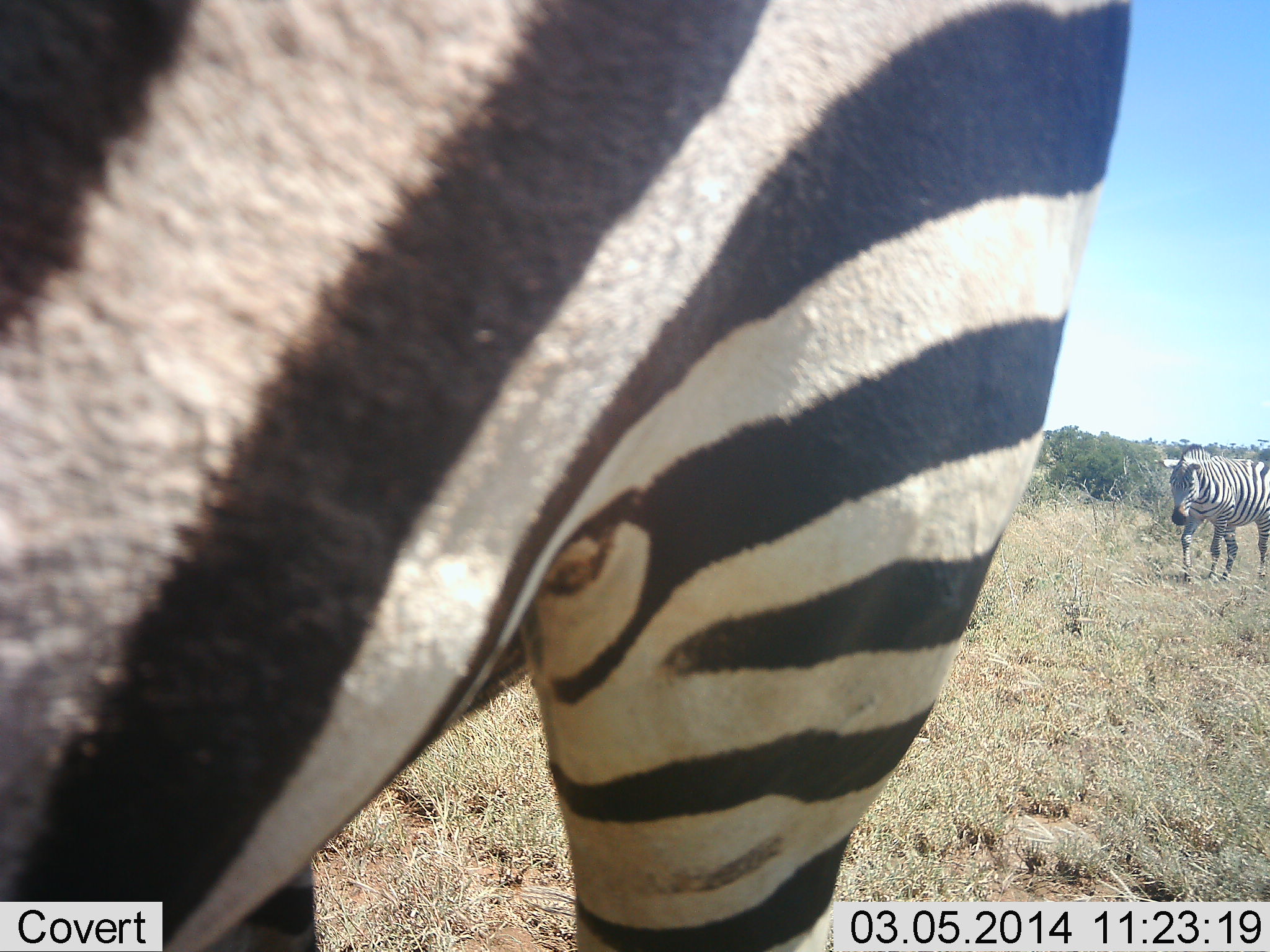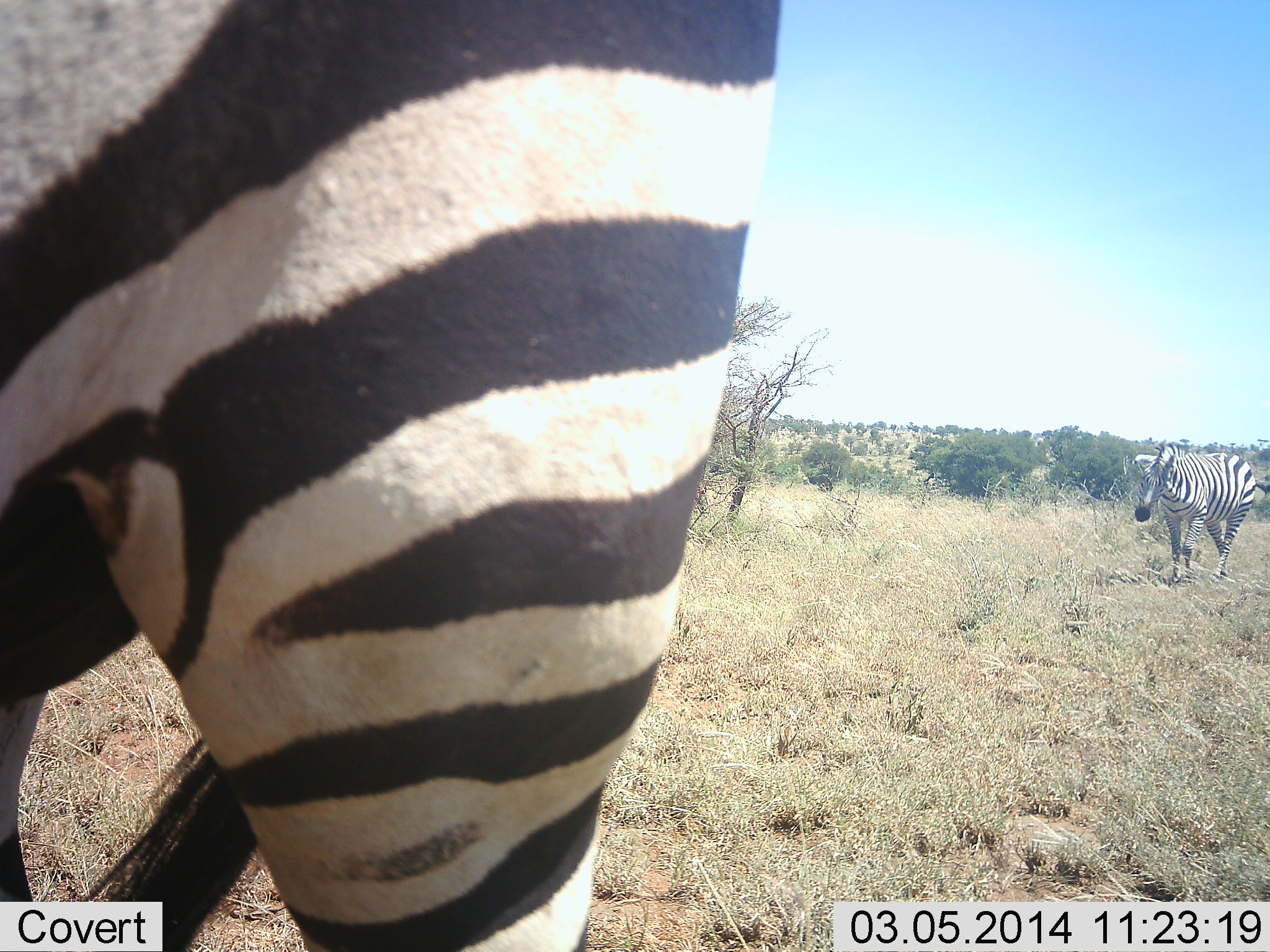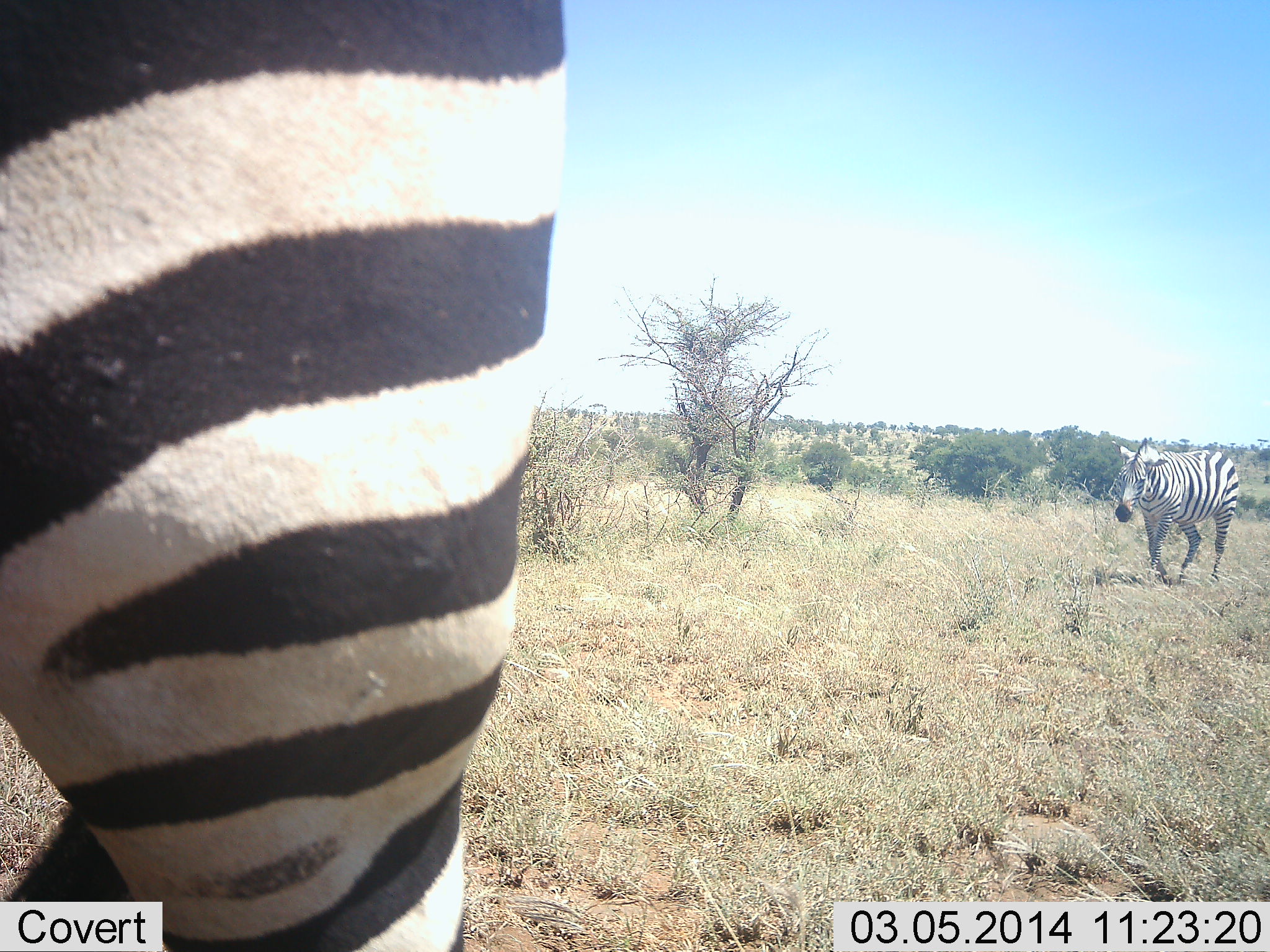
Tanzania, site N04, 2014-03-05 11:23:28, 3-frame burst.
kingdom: Animalia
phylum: Chordata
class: Mammalia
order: Perissodactyla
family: Equidae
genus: Equus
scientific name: Equus quagga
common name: plains zebra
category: zebra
Zebra (plains zebra) (Equus quagga), count 2. Behavior (volunteer vote fractions): standing 0%, resting 9%, moving 91%, interacting 0%. Young present (vote fraction): 0%. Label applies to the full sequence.